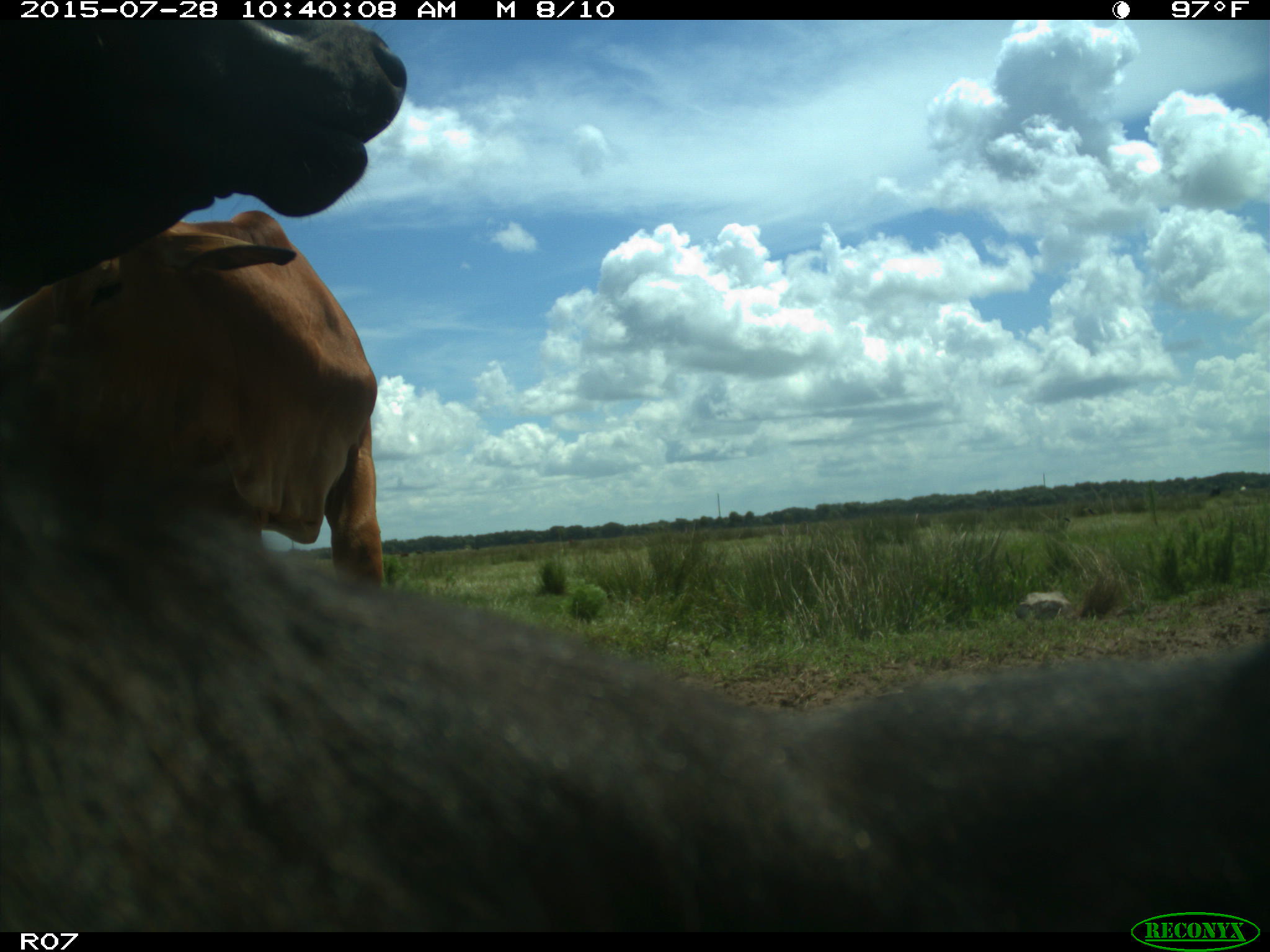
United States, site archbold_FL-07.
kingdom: Animalia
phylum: Chordata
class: Mammalia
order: Artiodactyla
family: Bovidae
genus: Bos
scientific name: Bos taurus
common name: domestic cow